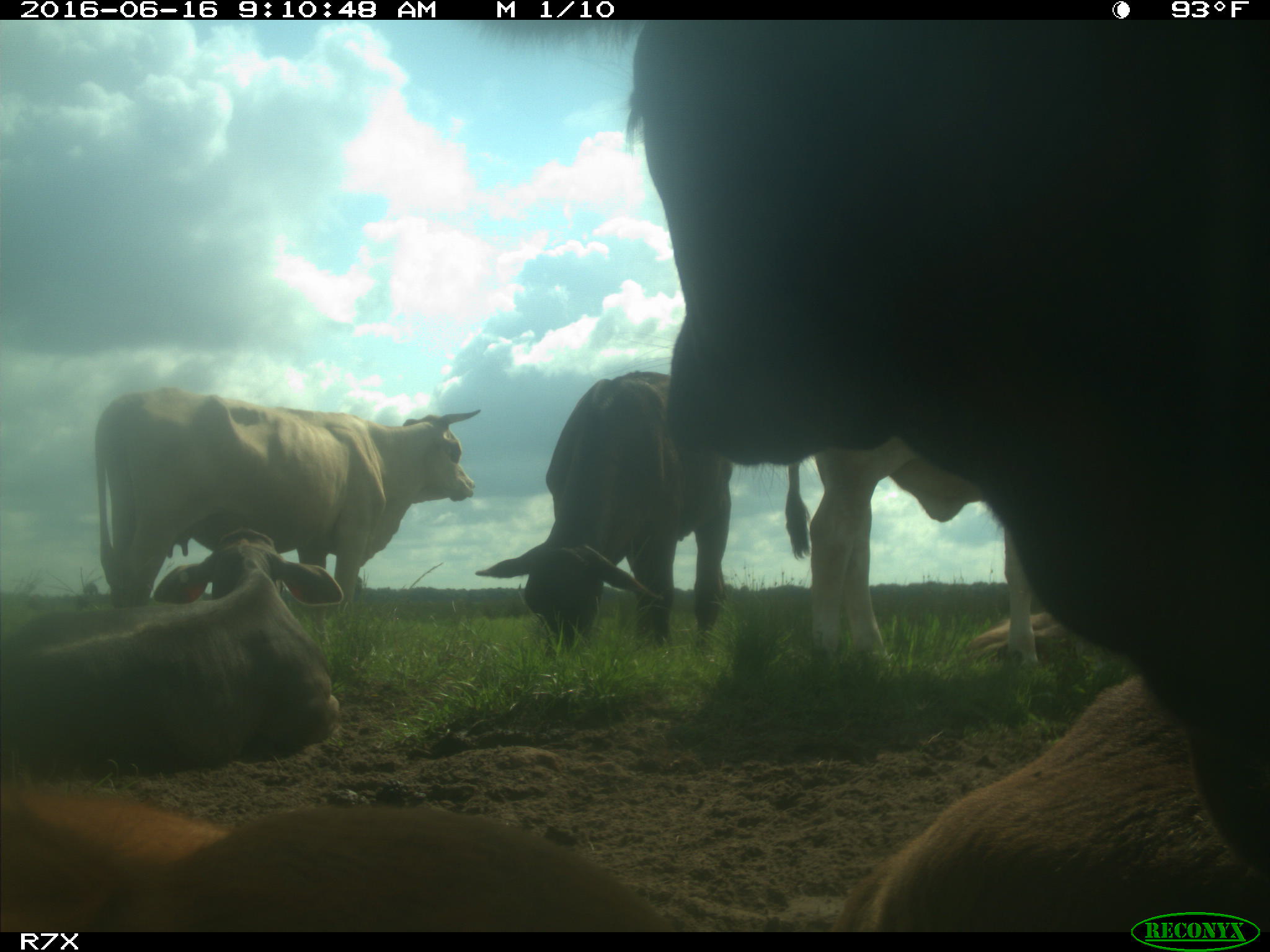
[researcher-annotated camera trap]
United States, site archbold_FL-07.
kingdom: Animalia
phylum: Chordata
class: Mammalia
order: Artiodactyla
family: Bovidae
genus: Bos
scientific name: Bos taurus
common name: domestic cow